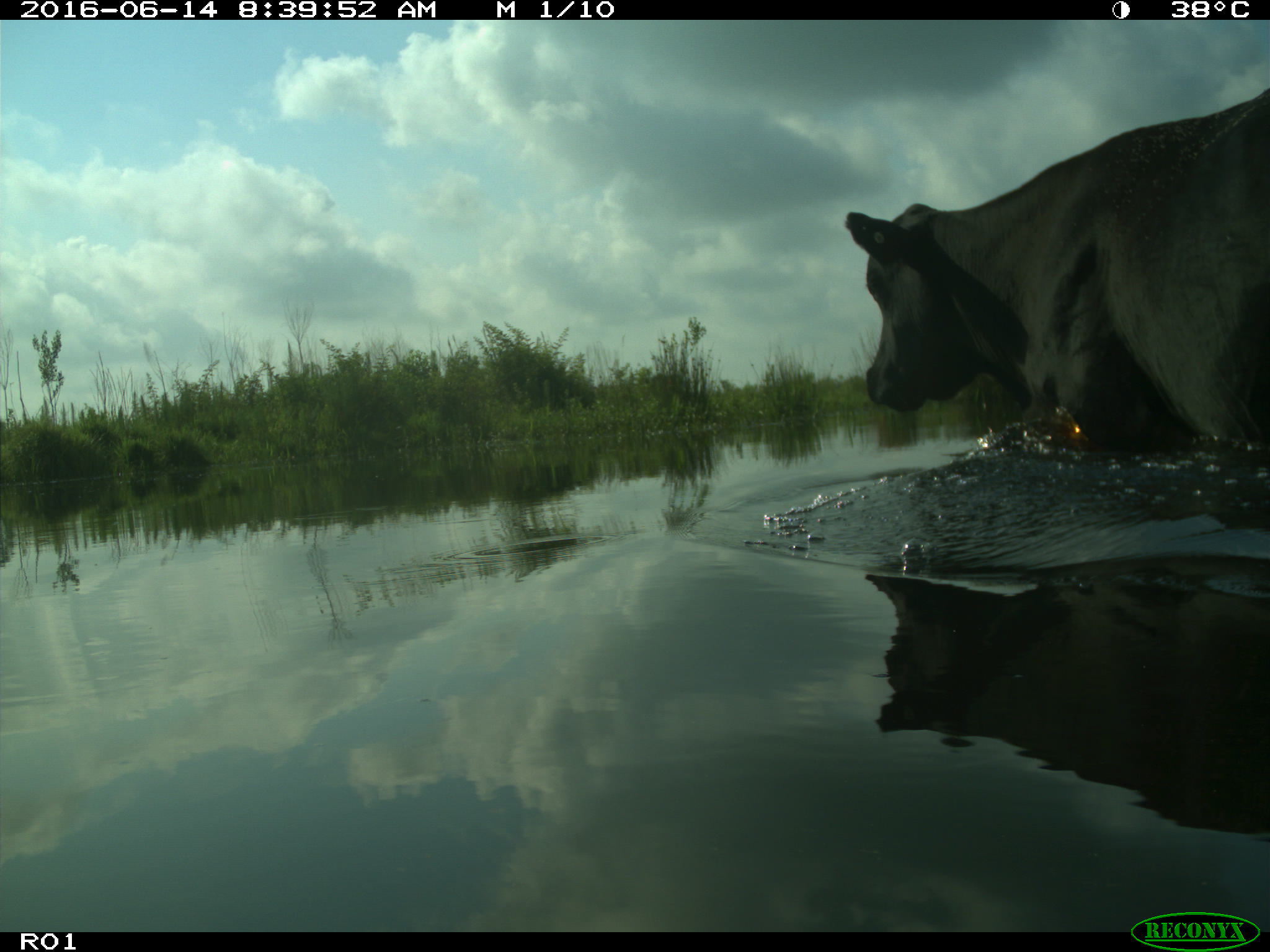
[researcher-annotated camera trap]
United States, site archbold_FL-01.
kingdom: Animalia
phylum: Chordata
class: Mammalia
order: Artiodactyla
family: Bovidae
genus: Bos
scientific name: Bos taurus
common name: domestic cow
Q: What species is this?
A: Bos taurus (domestic cow).